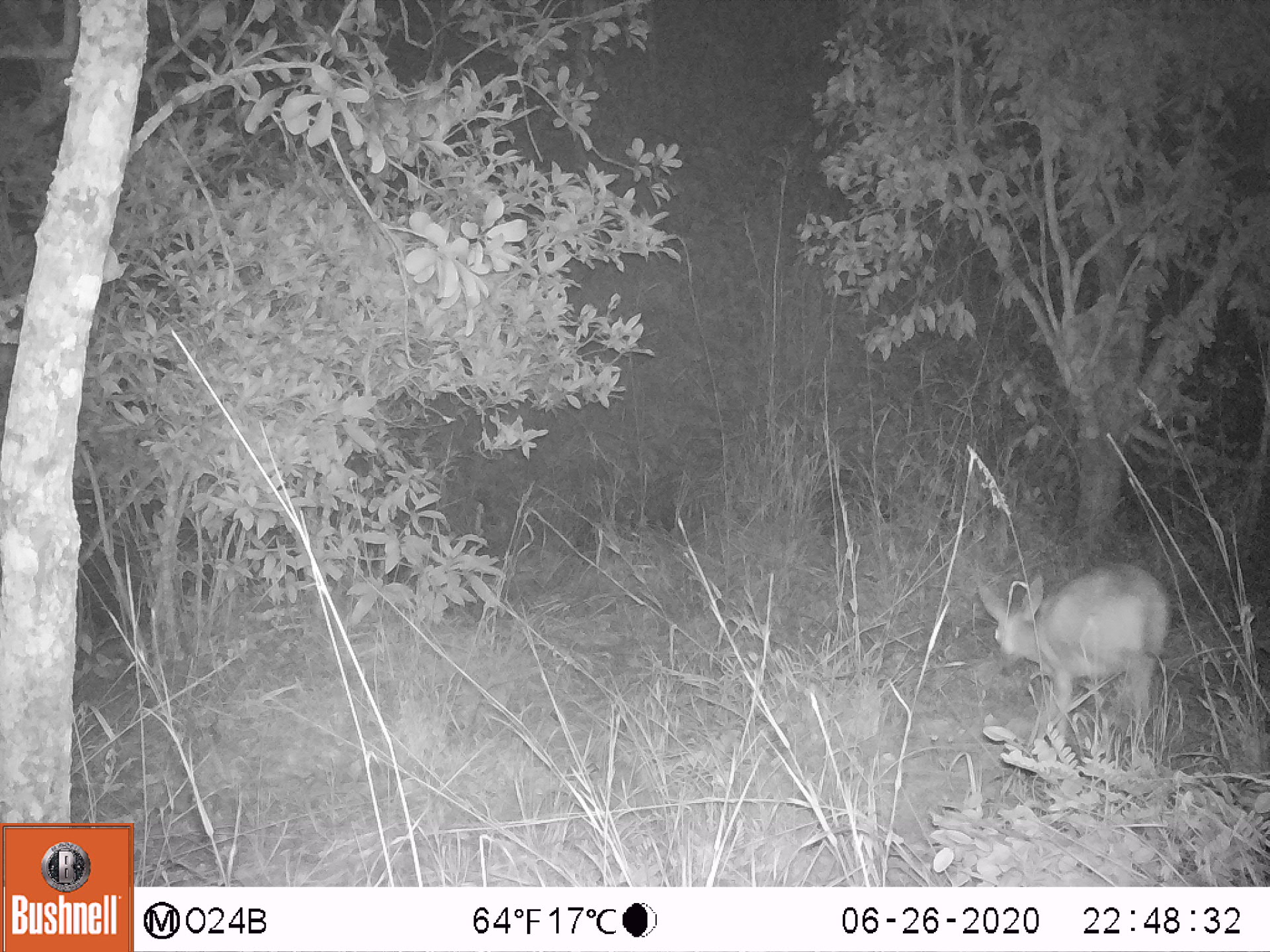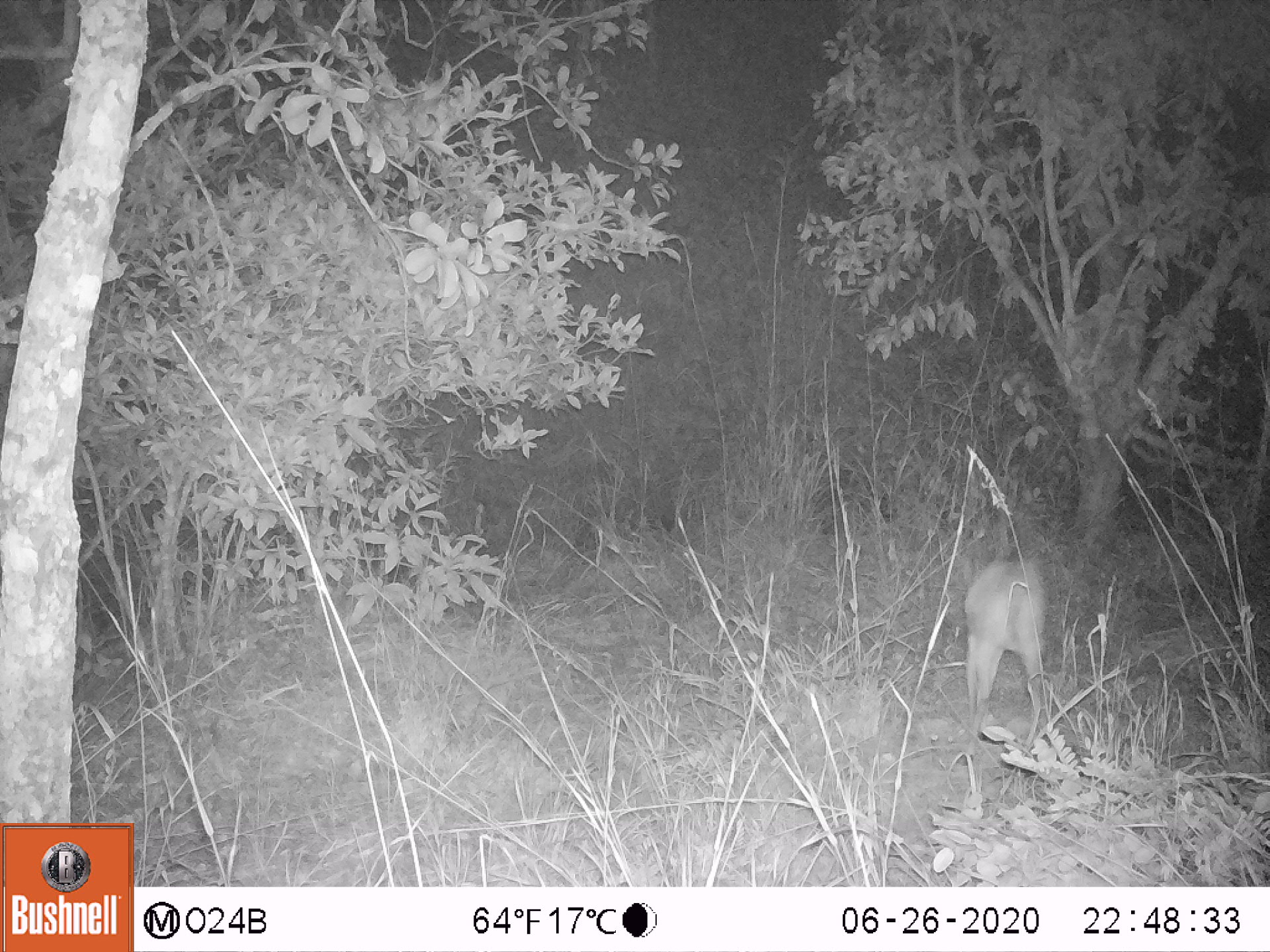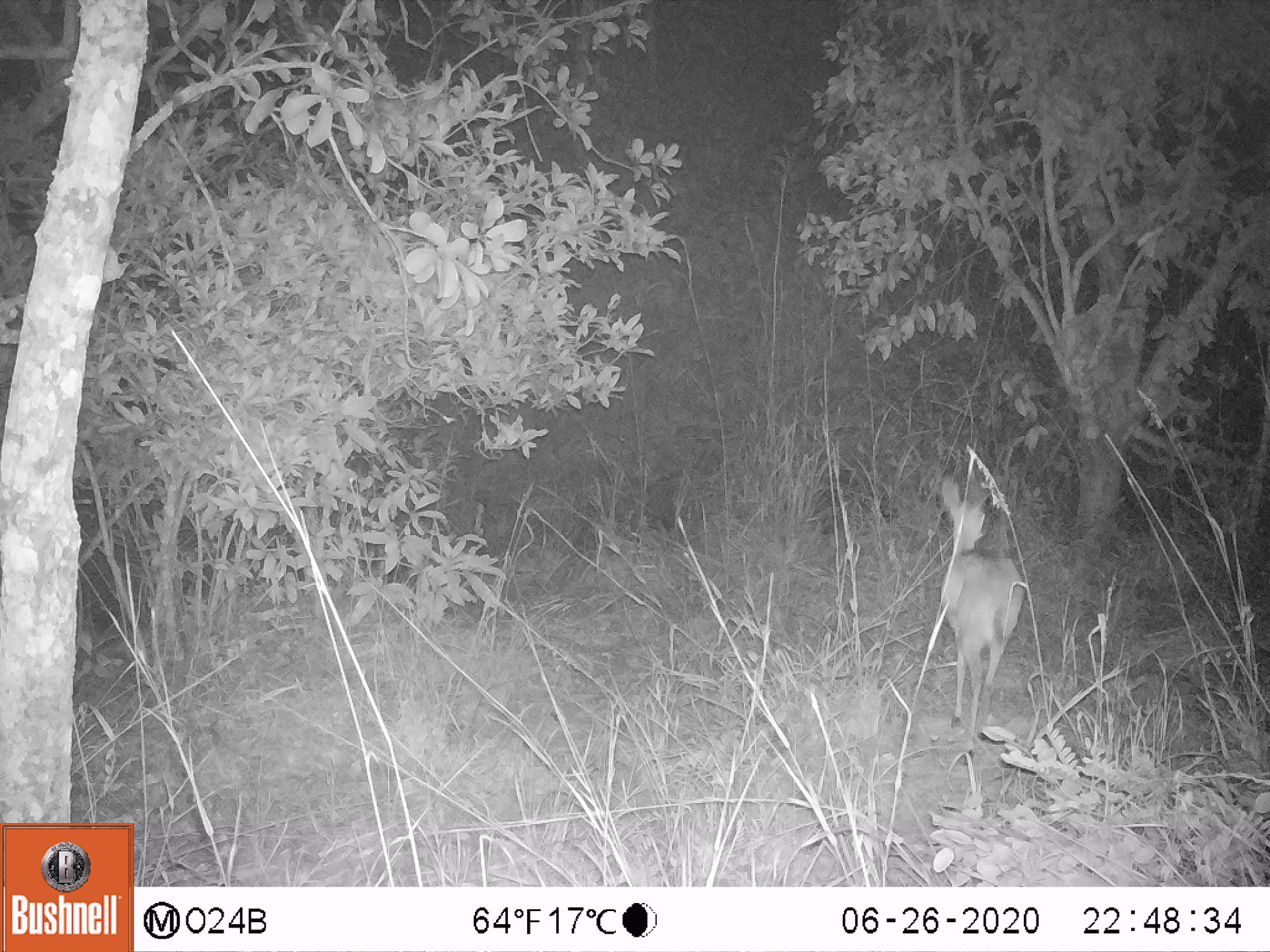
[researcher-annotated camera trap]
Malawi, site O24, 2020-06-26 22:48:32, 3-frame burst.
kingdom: Animalia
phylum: Chordata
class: Mammalia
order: Artiodactyla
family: Bovidae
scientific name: Antilopinae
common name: small antelope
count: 1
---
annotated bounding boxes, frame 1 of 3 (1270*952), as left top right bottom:
small antelope: 965 551 1178 780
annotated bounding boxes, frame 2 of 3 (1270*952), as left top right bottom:
small antelope: 942 546 1068 774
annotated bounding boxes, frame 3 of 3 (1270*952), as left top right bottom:
small antelope: 912 464 1033 765